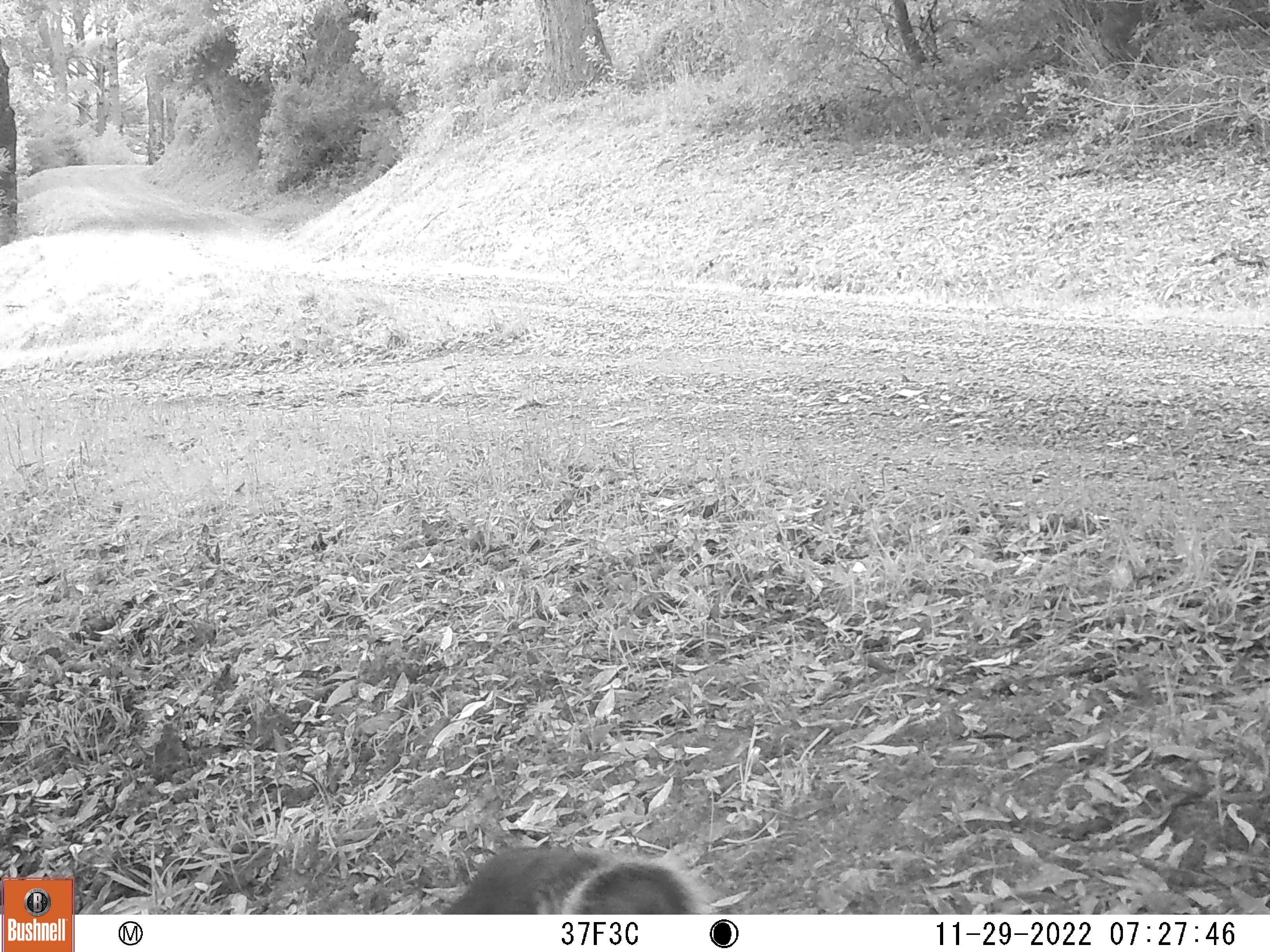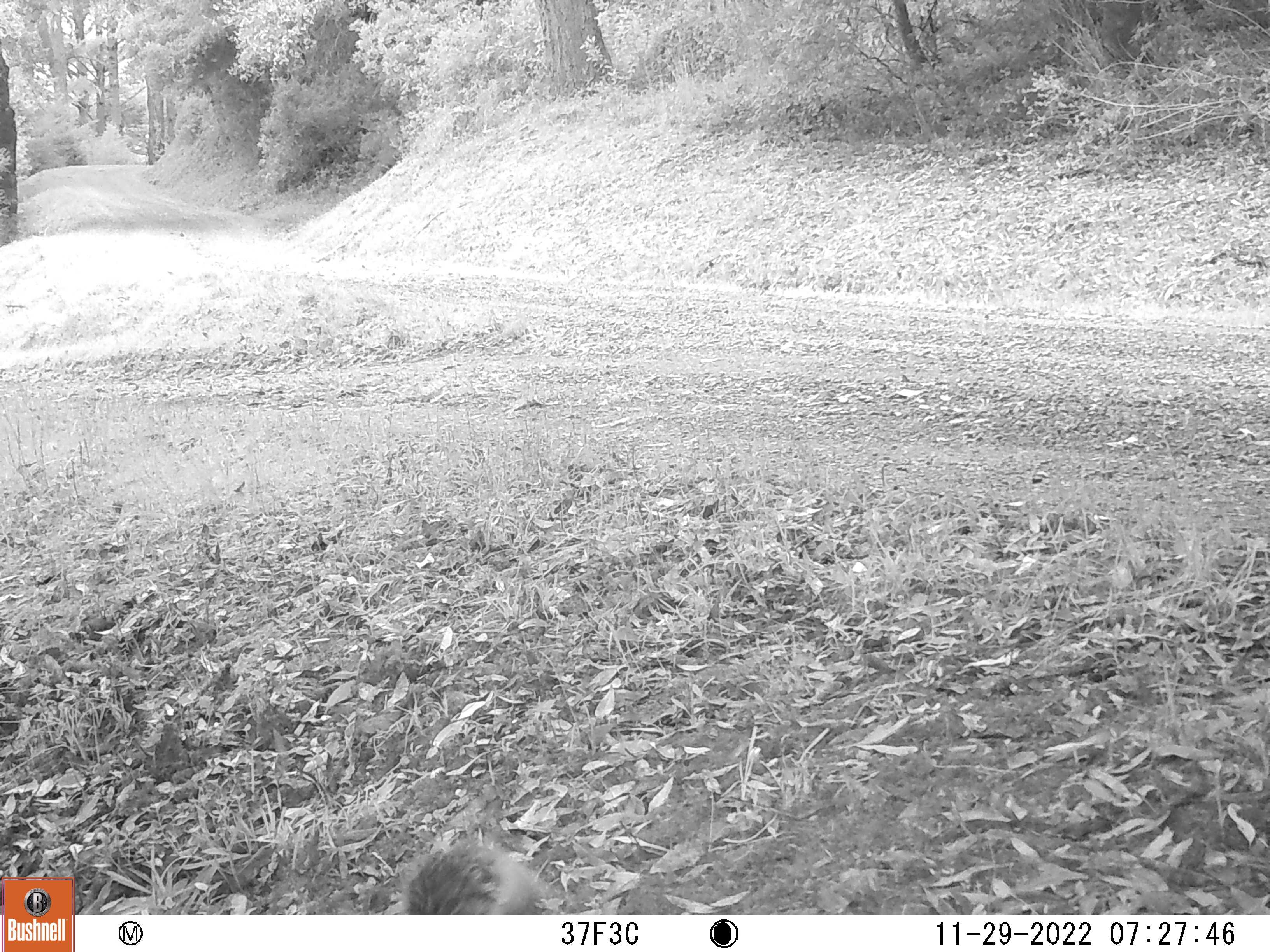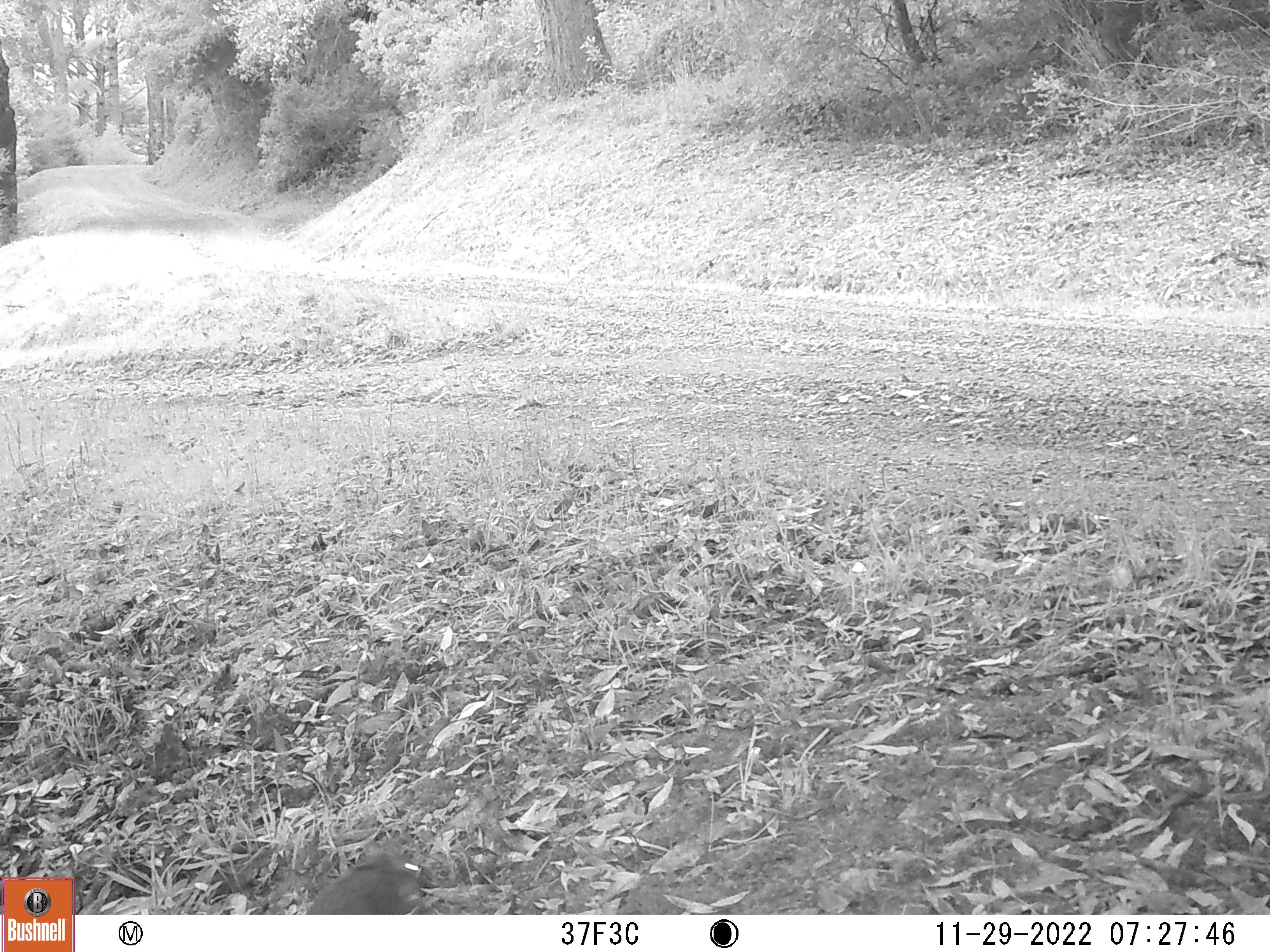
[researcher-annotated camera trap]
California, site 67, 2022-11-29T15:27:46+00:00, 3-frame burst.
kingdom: Animalia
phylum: Chordata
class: Mammalia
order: Rodentia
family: Sciuridae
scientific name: Sciuridae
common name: squirrel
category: unknown squirrel